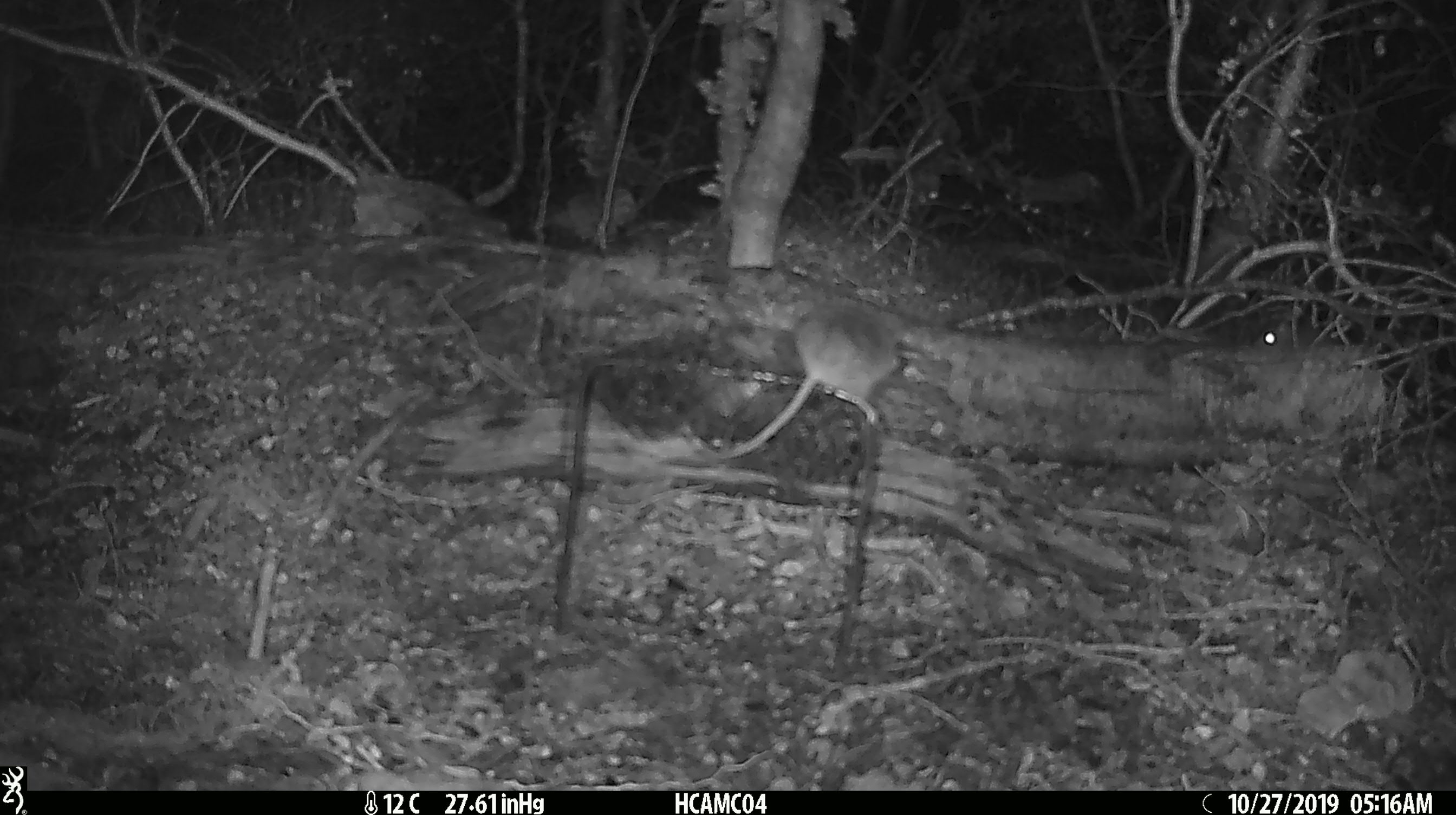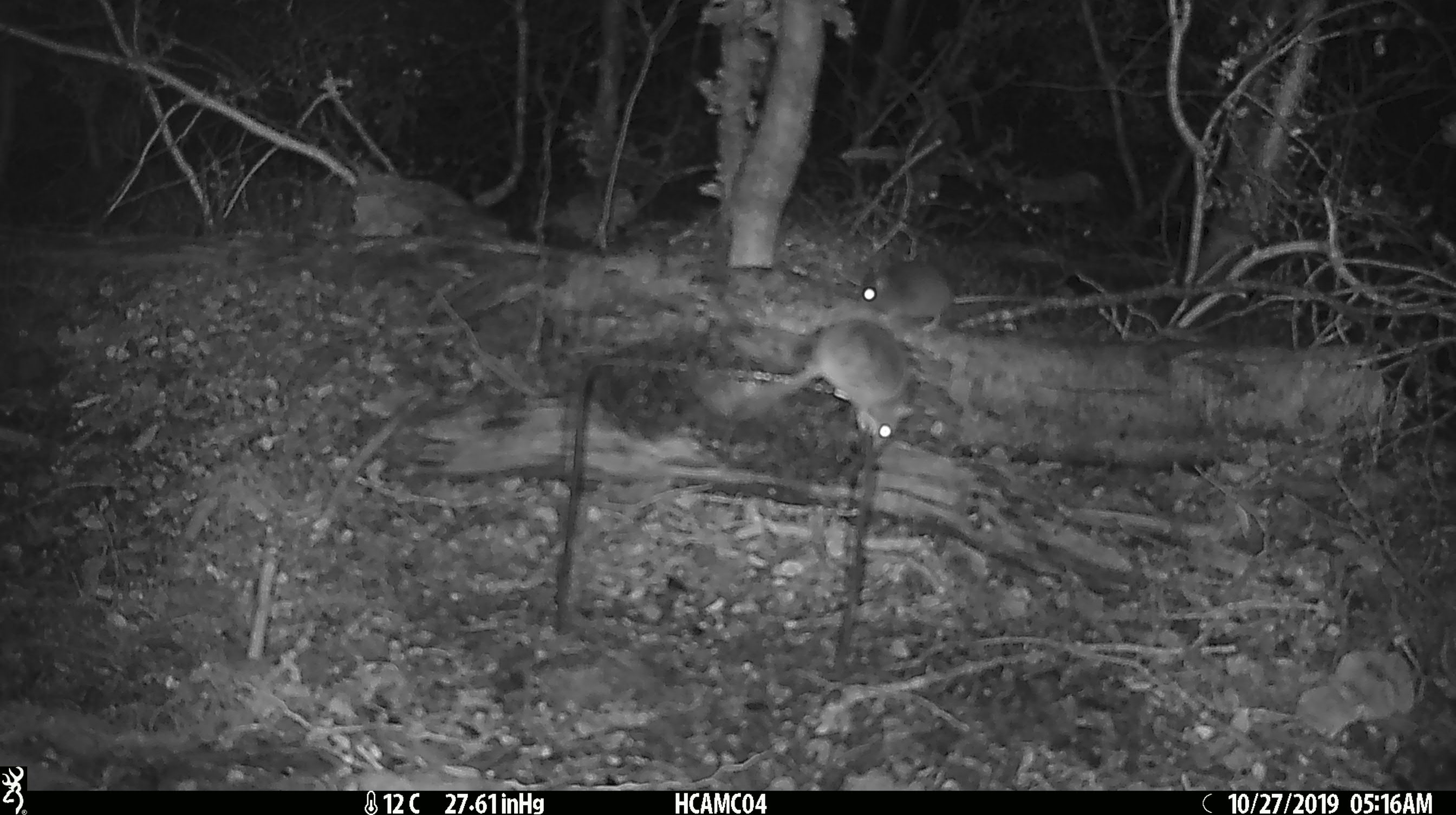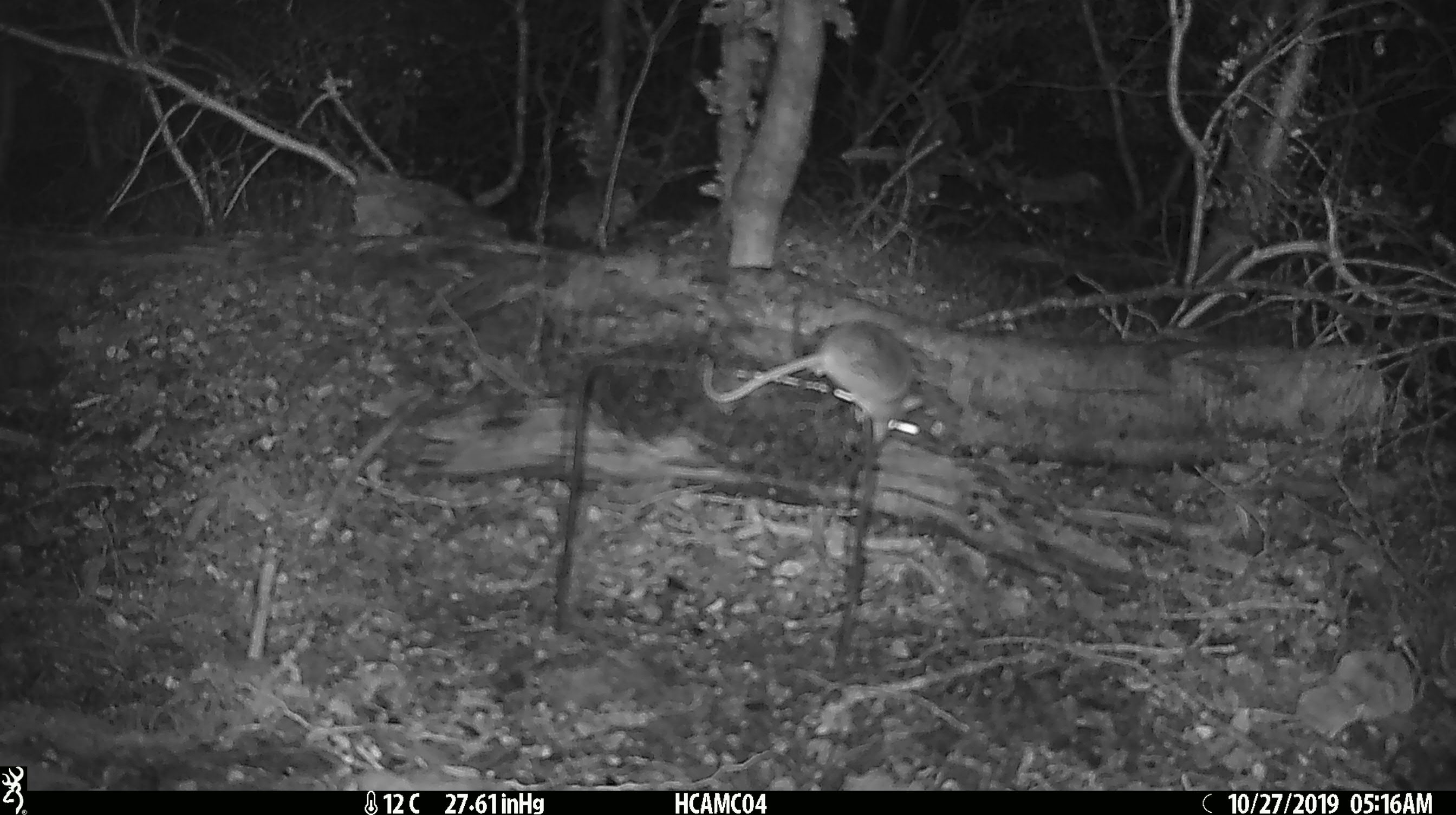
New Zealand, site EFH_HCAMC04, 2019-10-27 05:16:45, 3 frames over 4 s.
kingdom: Animalia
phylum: Chordata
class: Mammalia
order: Rodentia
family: Muridae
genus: Mus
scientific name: Mus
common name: mouse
Mouse (Mus).